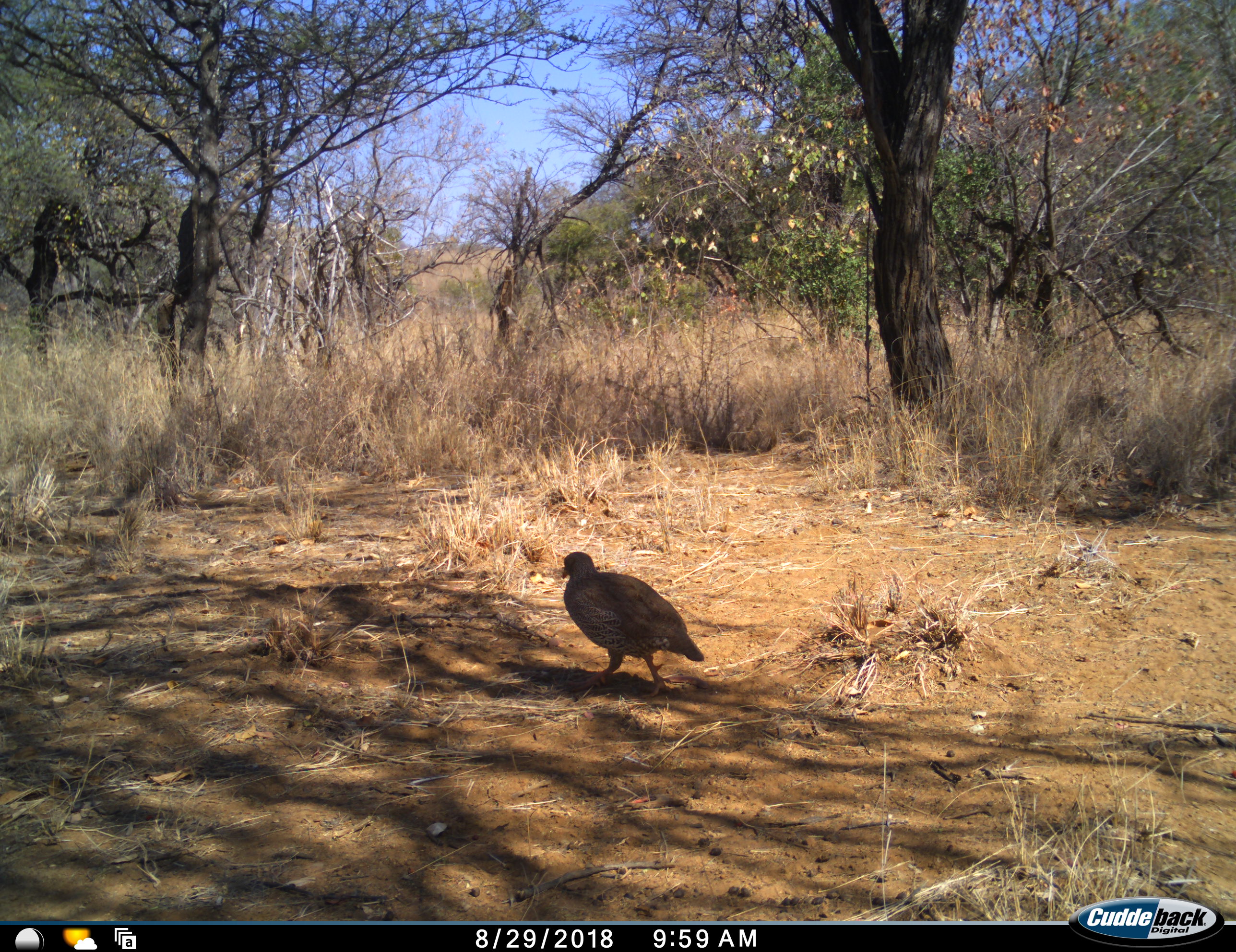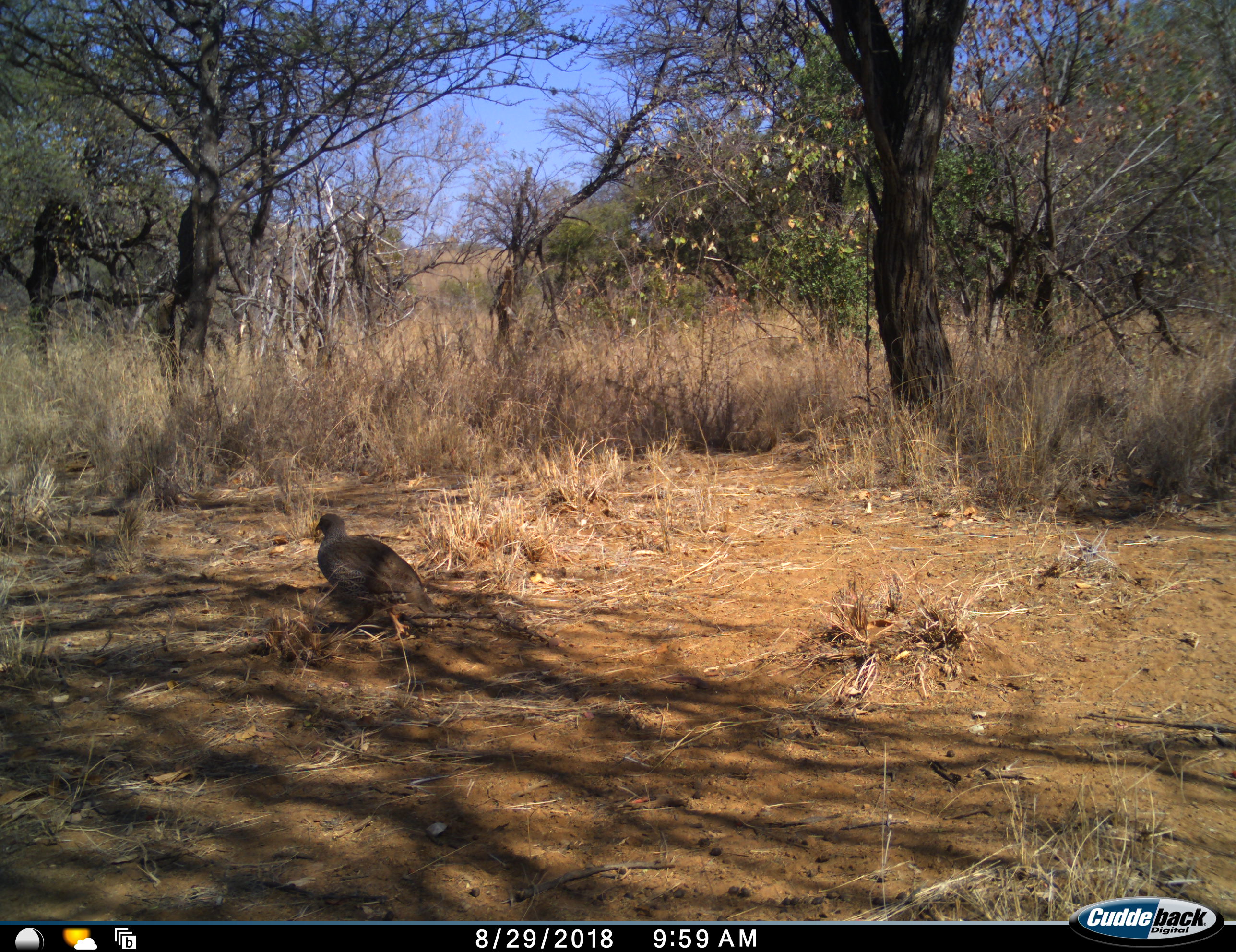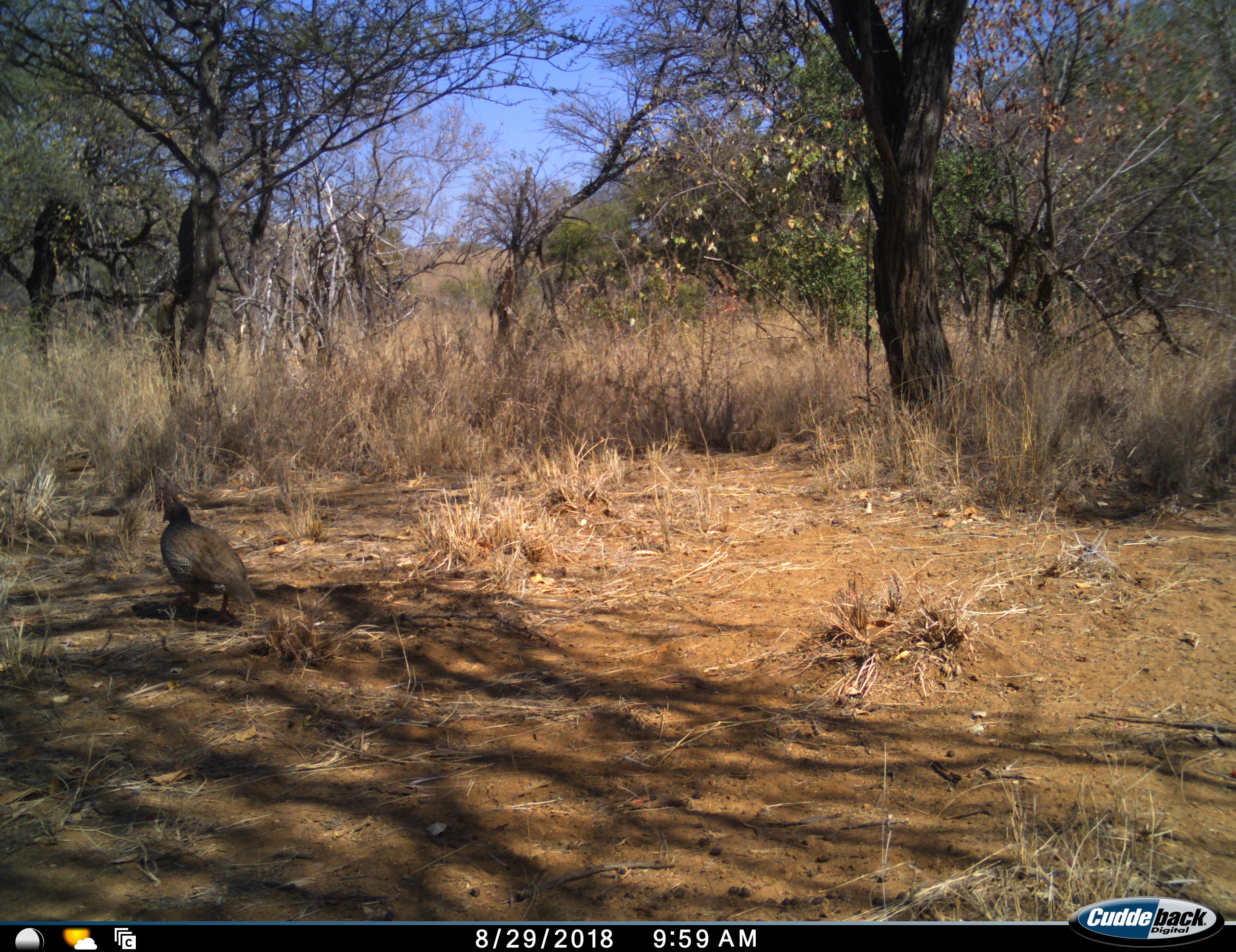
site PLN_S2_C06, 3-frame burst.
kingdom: Animalia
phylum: Chordata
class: Aves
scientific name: Aves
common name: bird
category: birdother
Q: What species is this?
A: Birdother (bird) (Aves).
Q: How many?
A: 1.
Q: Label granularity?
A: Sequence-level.